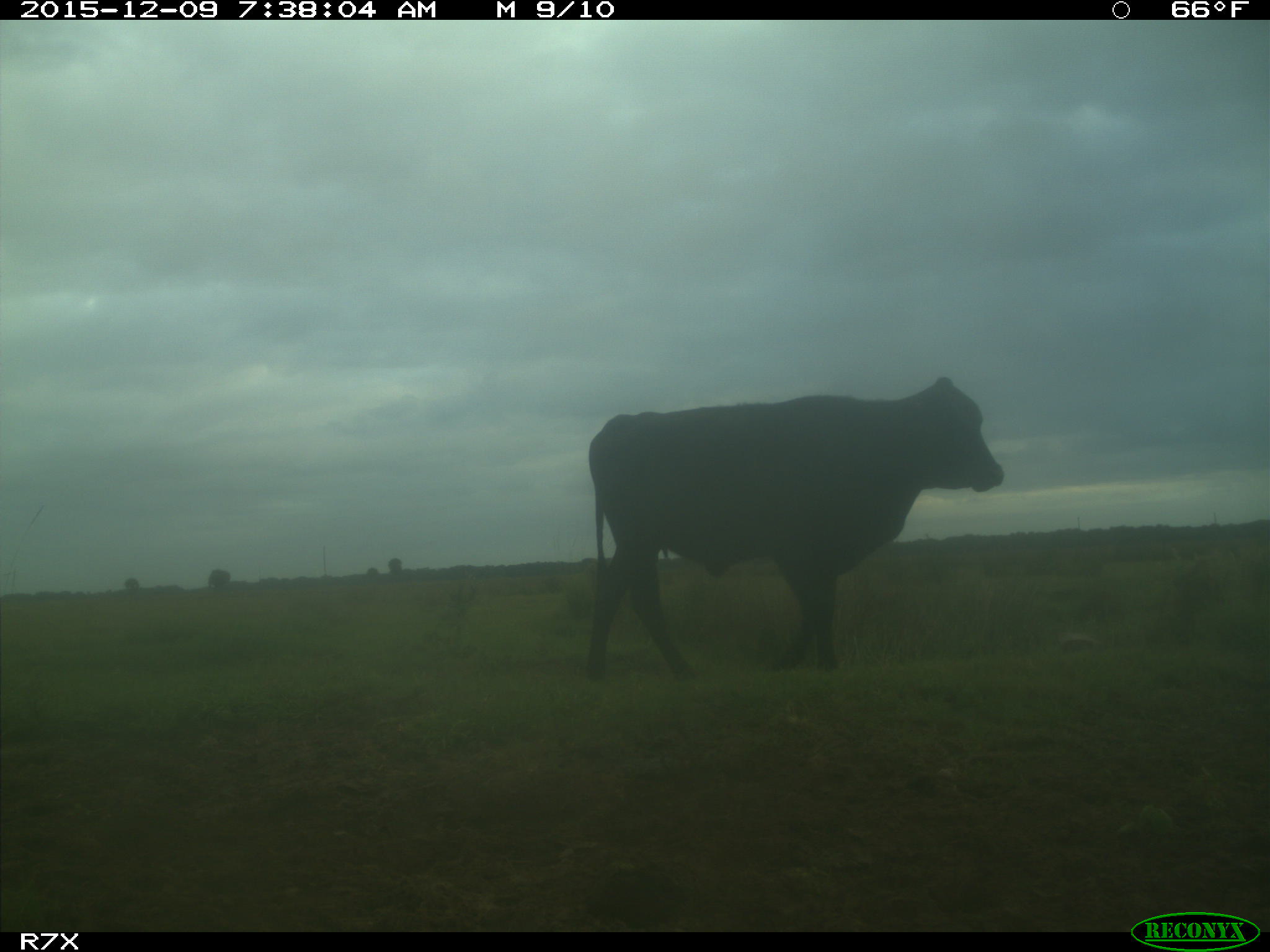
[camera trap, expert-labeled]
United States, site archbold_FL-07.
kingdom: Animalia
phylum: Chordata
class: Mammalia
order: Artiodactyla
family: Bovidae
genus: Bos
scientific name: Bos taurus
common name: domestic cow